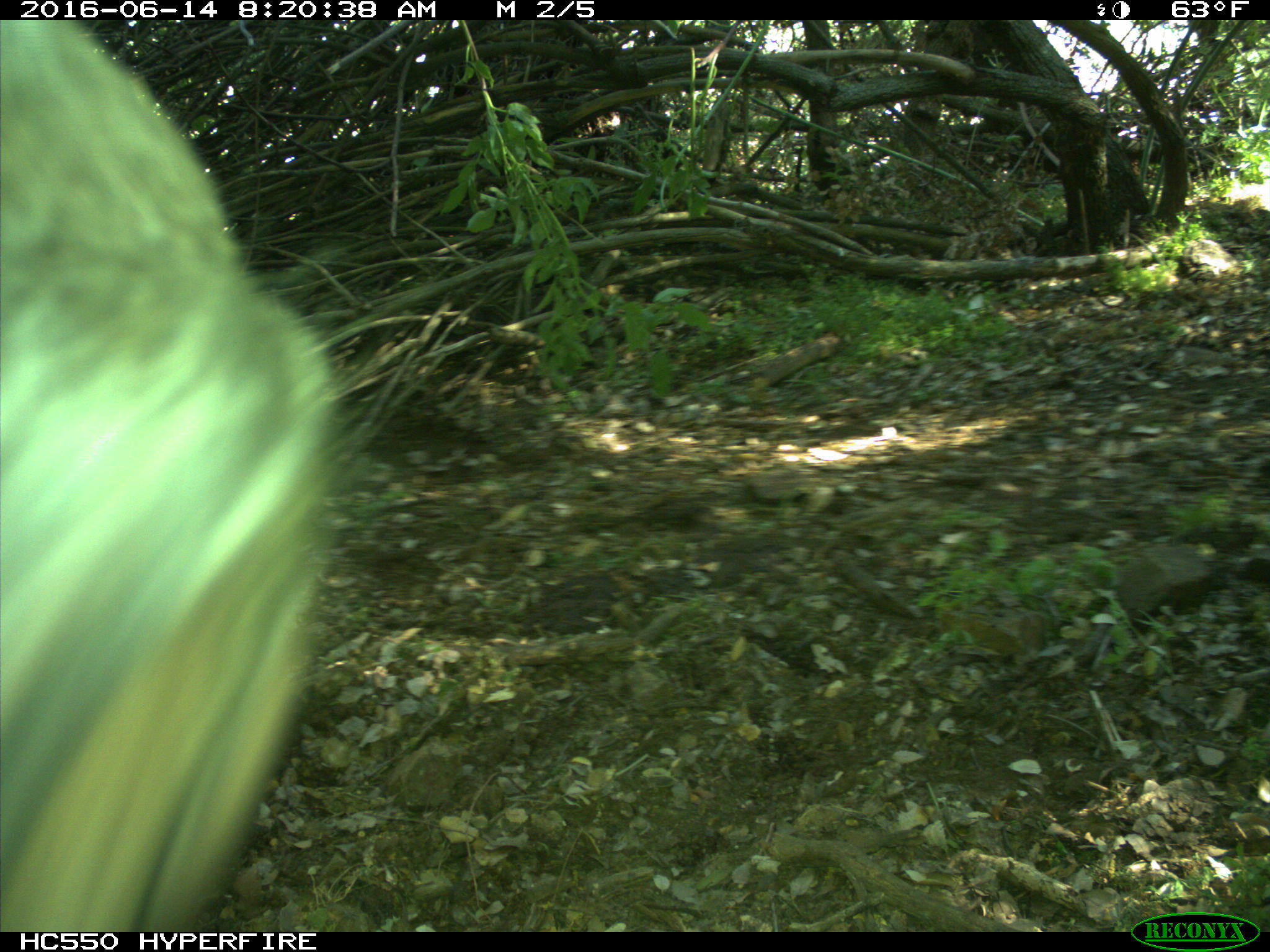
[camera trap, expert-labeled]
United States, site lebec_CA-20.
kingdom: Animalia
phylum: Chordata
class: Mammalia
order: Artiodactyla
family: Bovidae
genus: Bos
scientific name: Bos taurus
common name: domestic cow